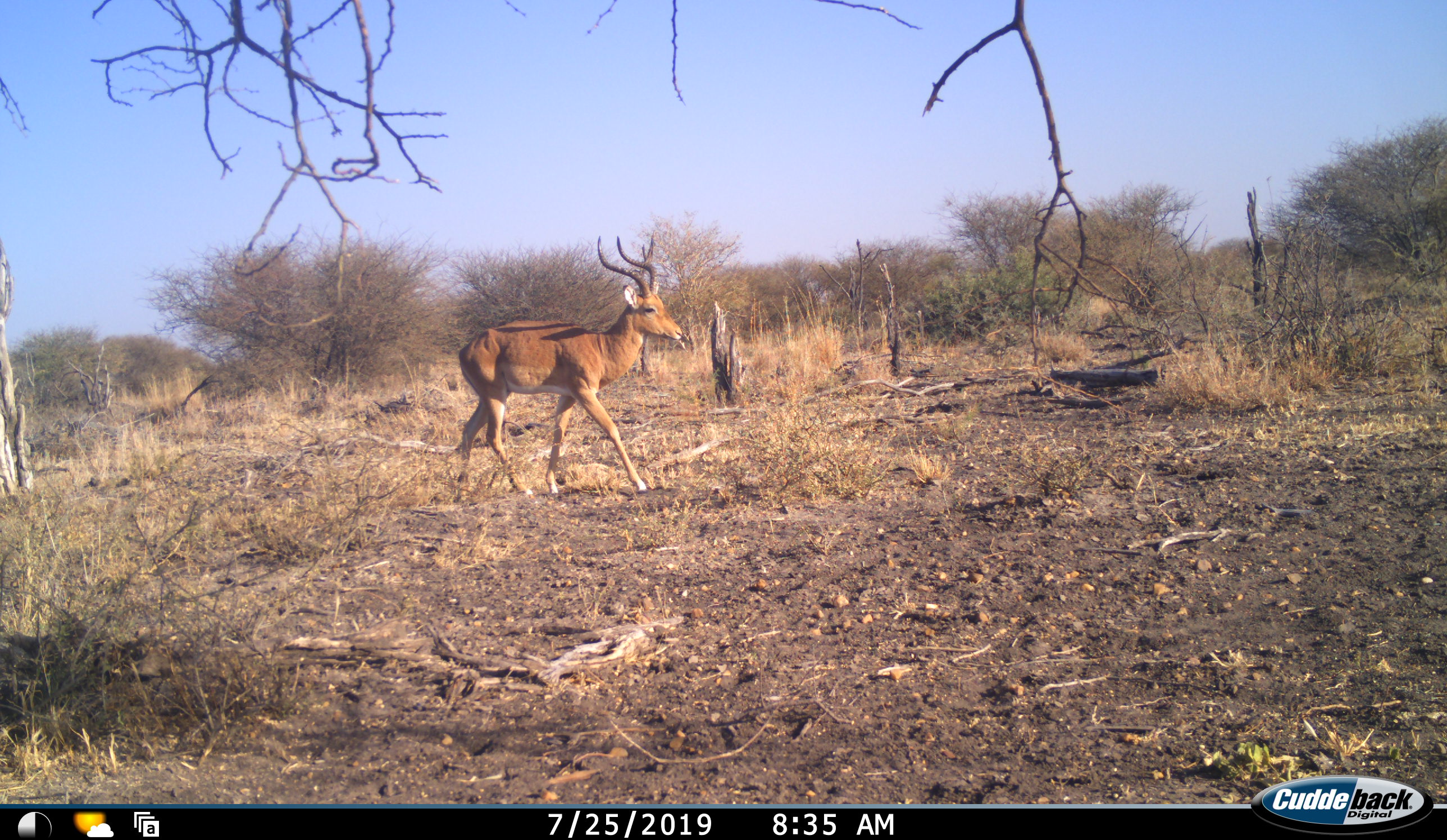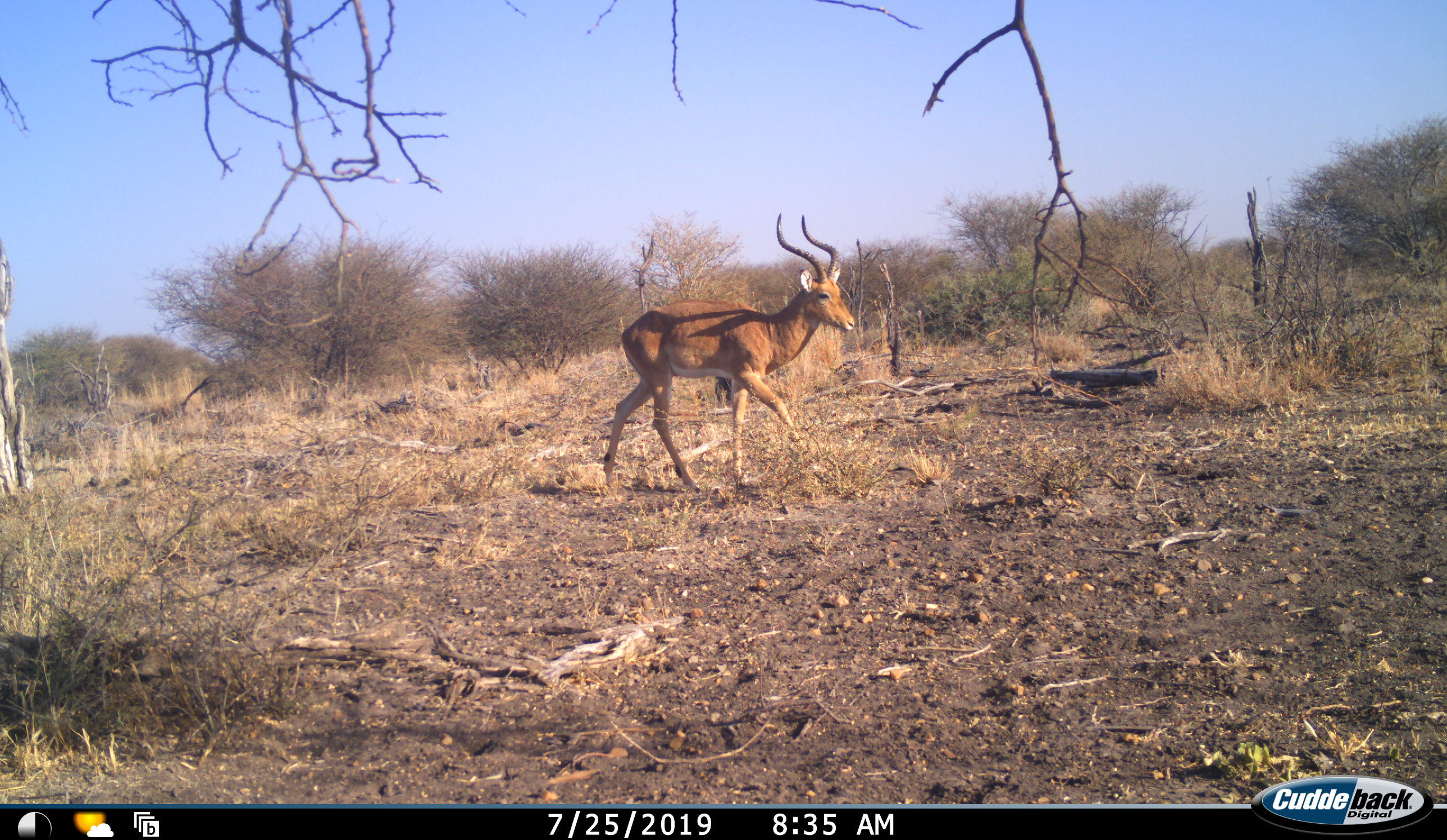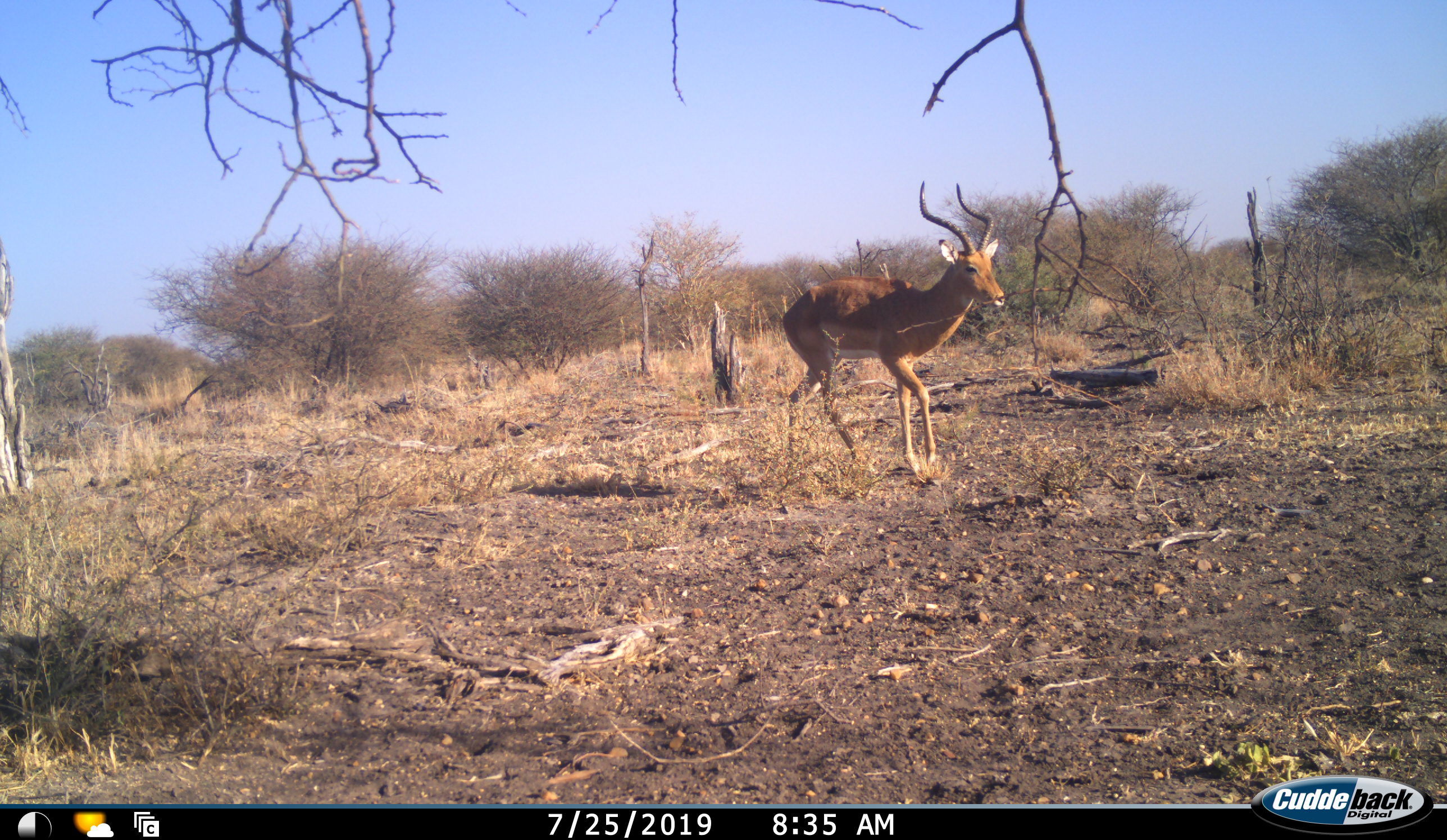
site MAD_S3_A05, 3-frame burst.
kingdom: Animalia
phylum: Chordata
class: Mammalia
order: Artiodactyla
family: Bovidae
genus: Aepyceros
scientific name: Aepyceros melampus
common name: impala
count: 1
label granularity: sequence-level